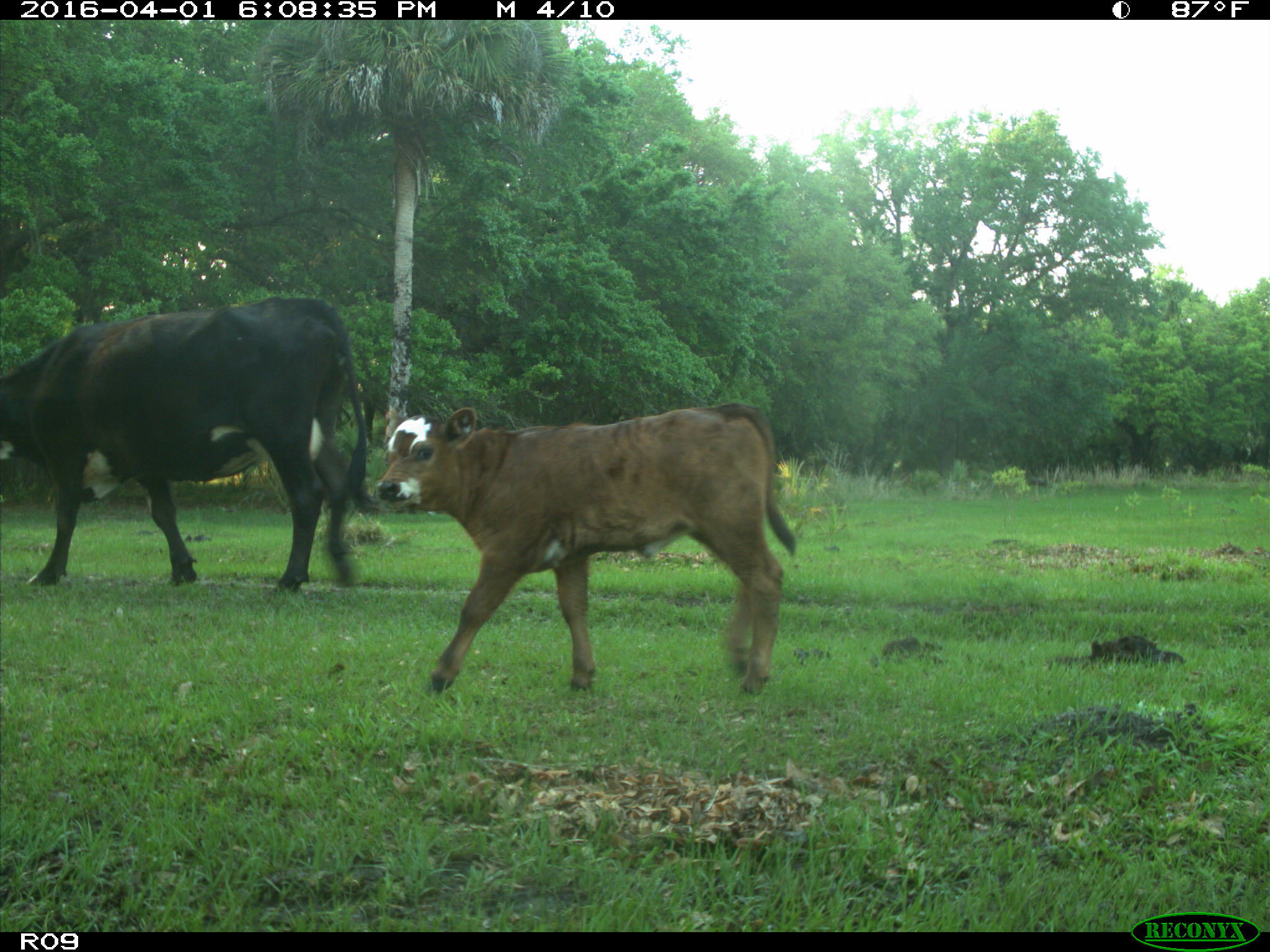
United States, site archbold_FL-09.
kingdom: Animalia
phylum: Chordata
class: Mammalia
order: Artiodactyla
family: Bovidae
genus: Bos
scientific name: Bos taurus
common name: domestic cow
Bos taurus (domestic cow).